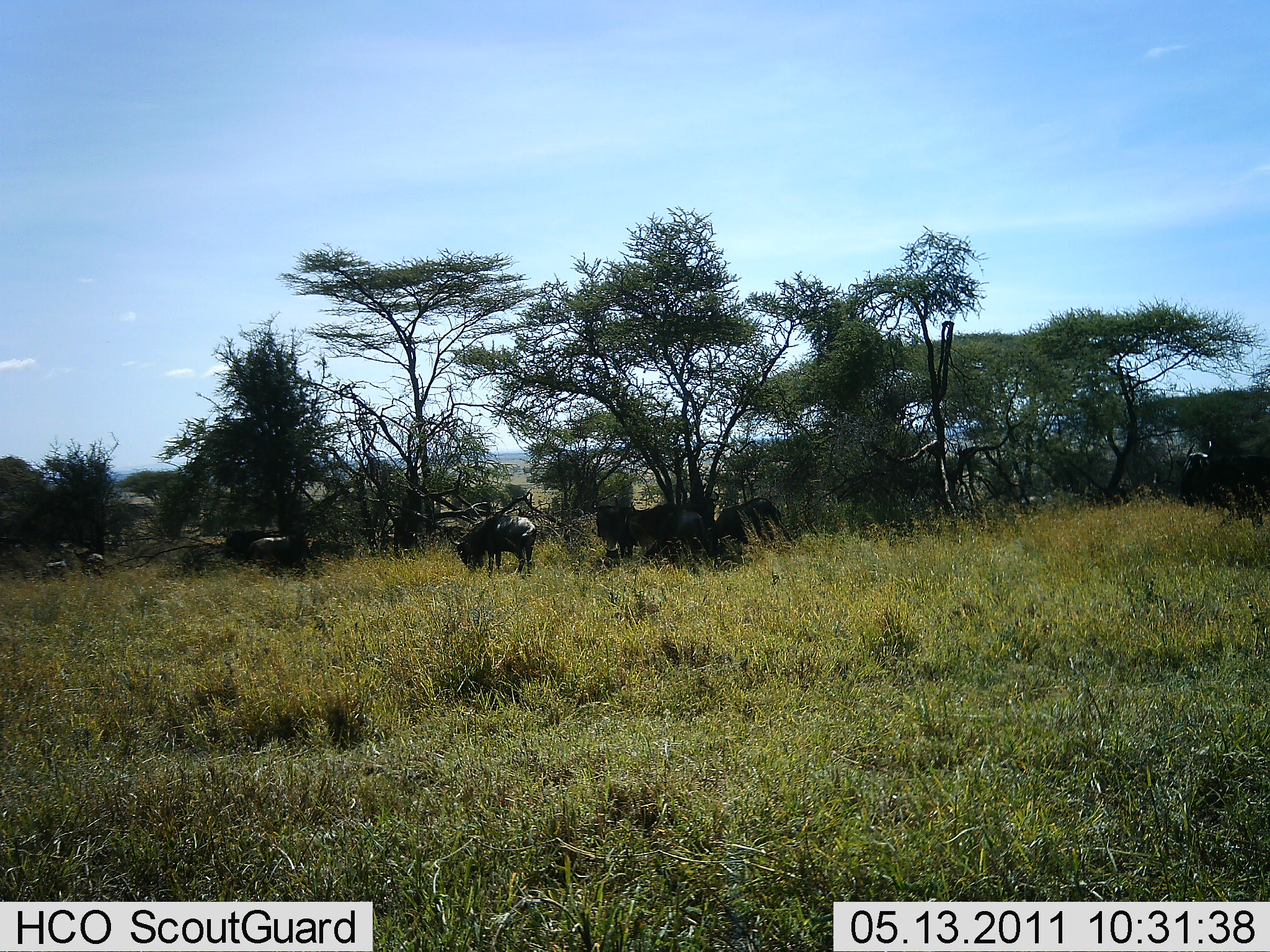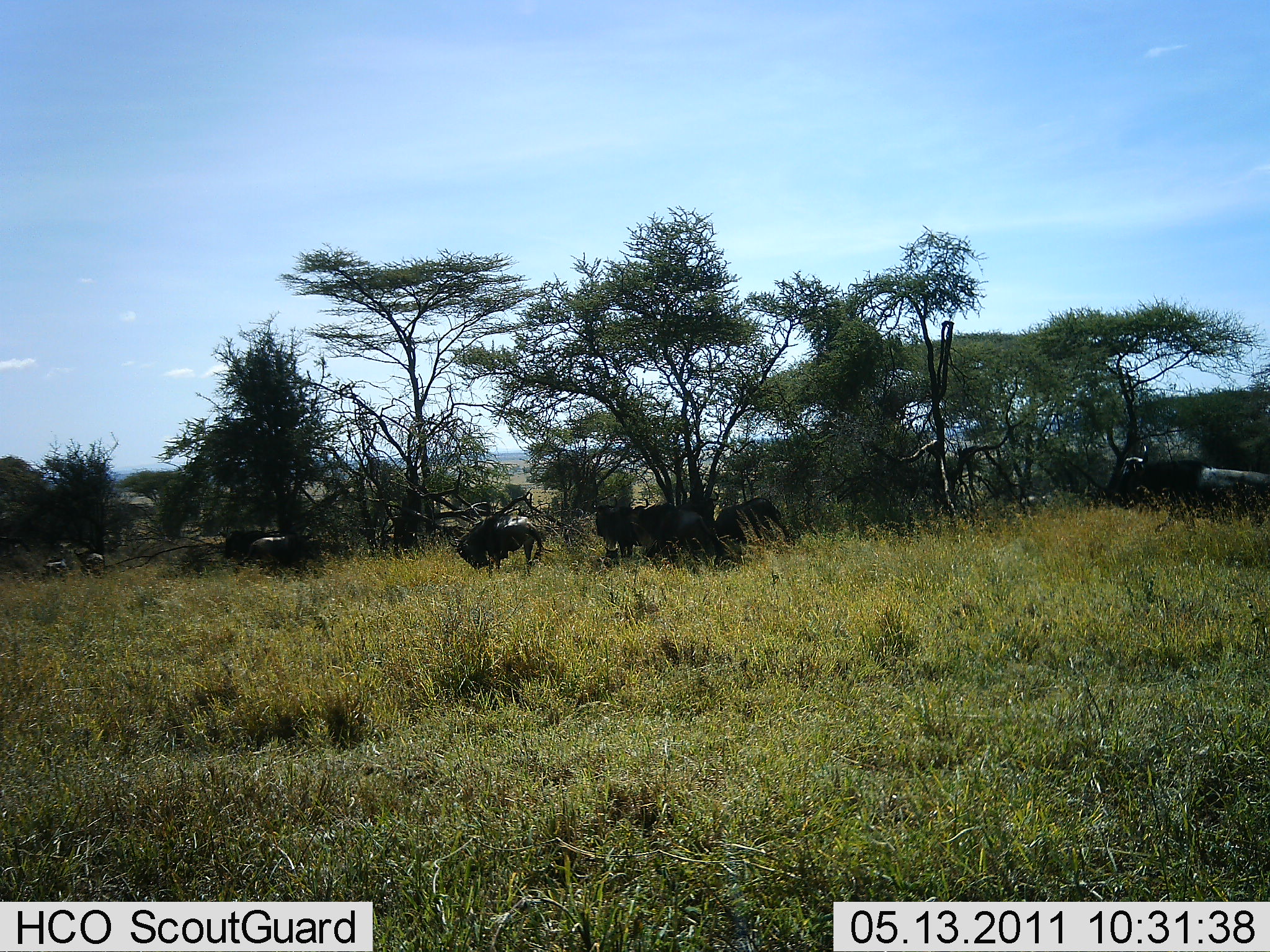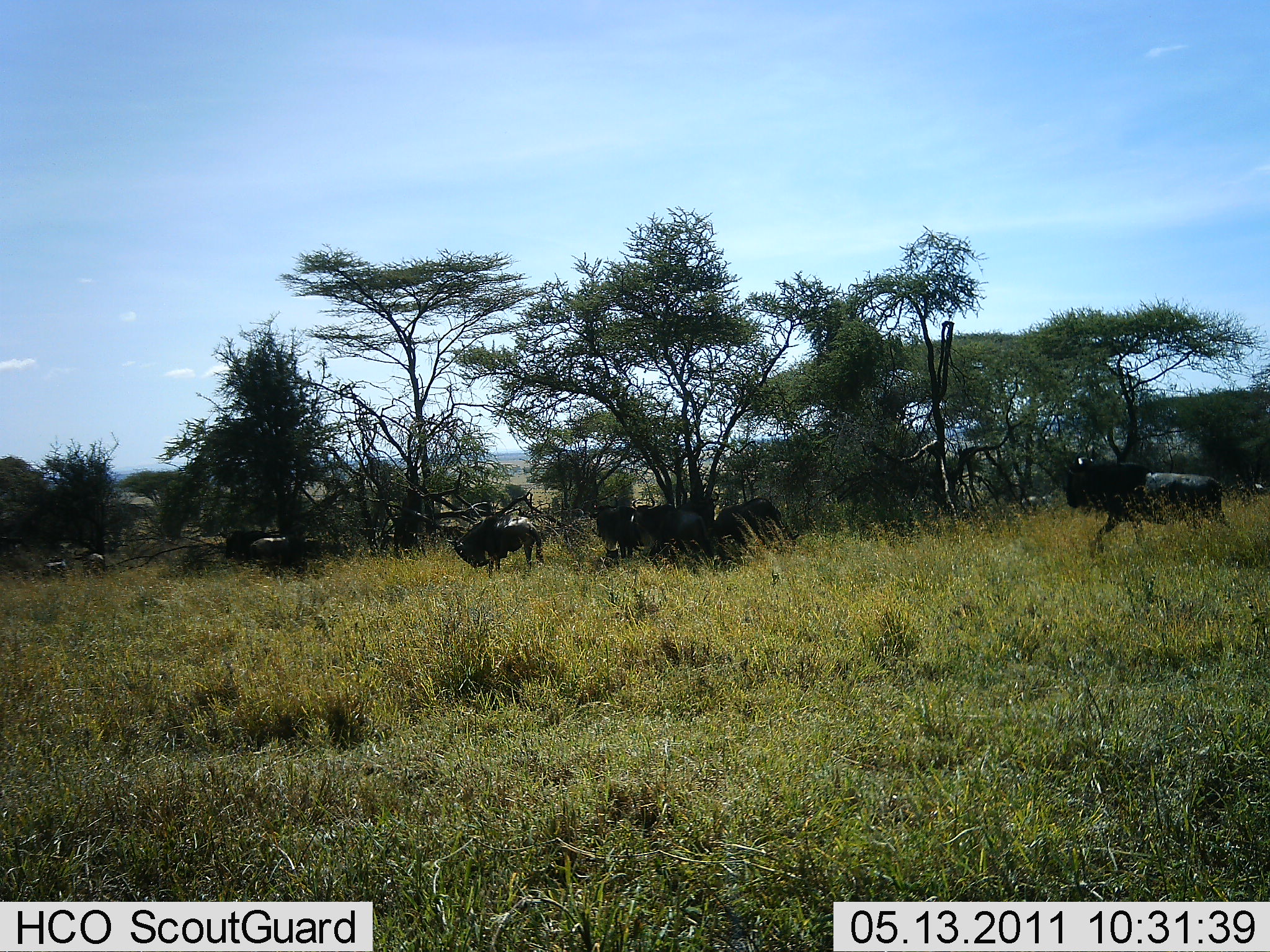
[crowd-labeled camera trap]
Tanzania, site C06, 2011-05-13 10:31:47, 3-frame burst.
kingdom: Animalia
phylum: Chordata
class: Mammalia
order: Artiodactyla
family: Bovidae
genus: Connochaetes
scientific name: Connochaetes taurinus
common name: blue wildebeest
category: wildebeest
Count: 6.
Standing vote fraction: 55%.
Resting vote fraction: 27%.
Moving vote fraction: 73%.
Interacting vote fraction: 0%.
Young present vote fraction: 0%.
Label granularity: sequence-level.